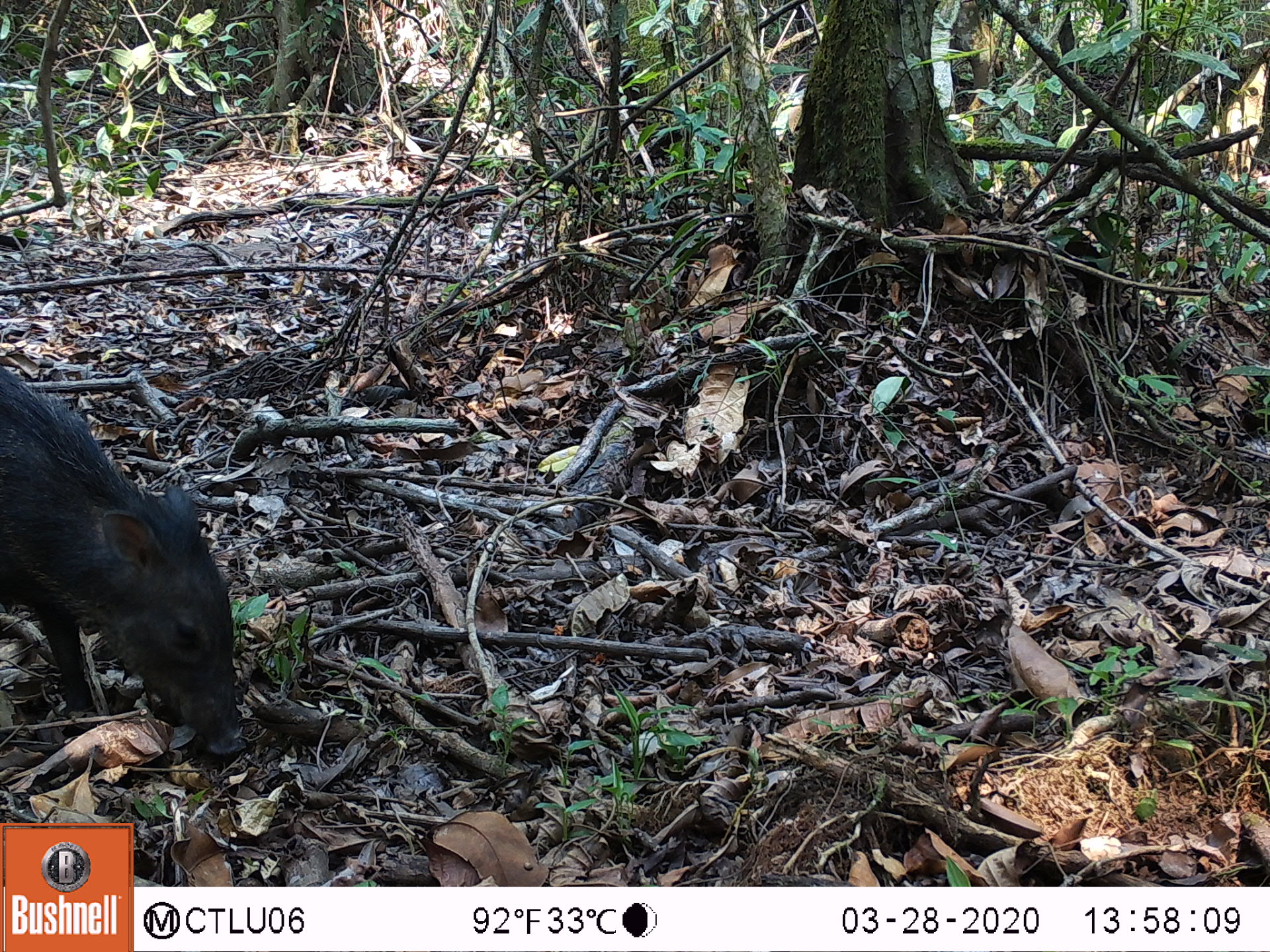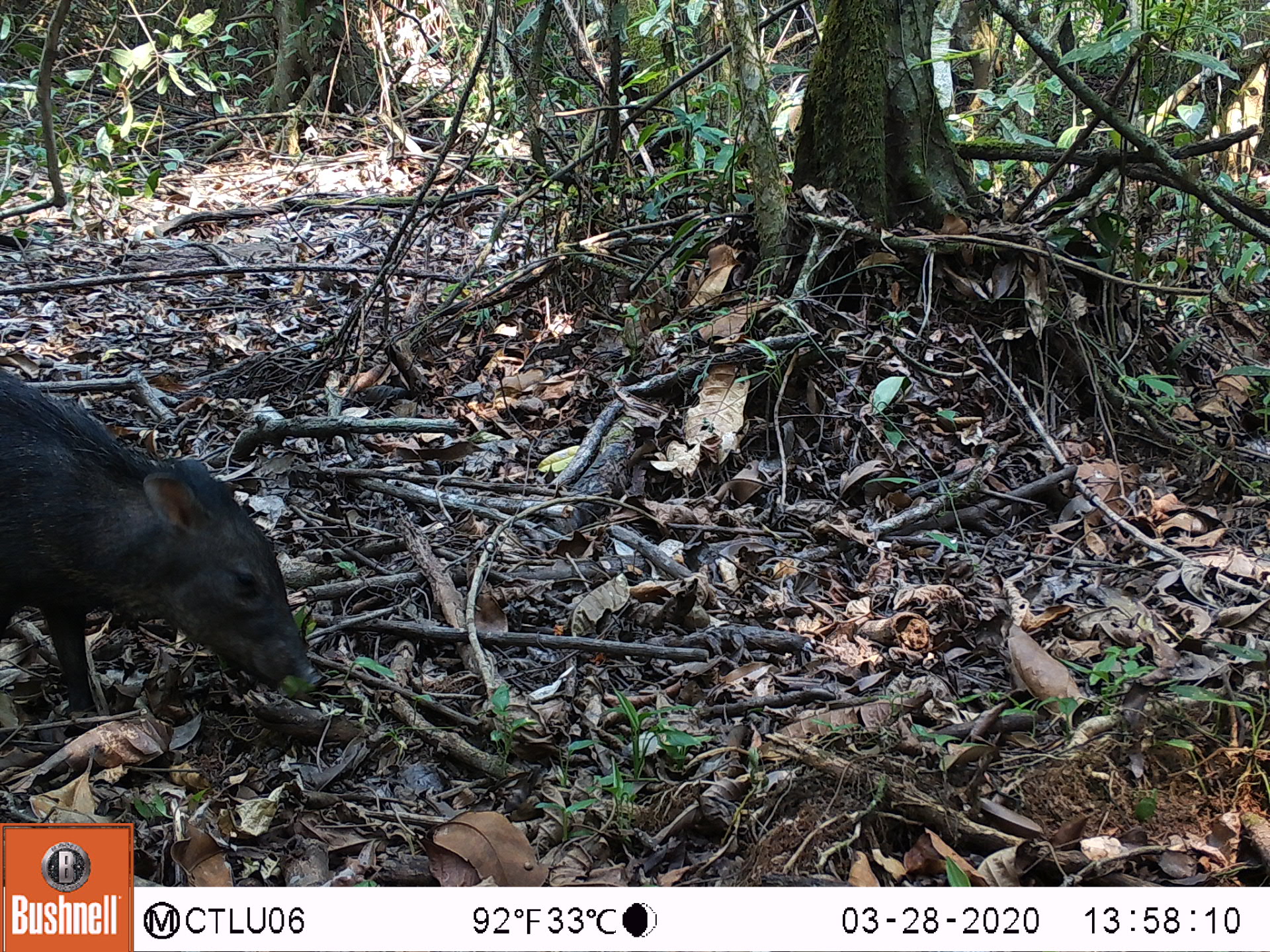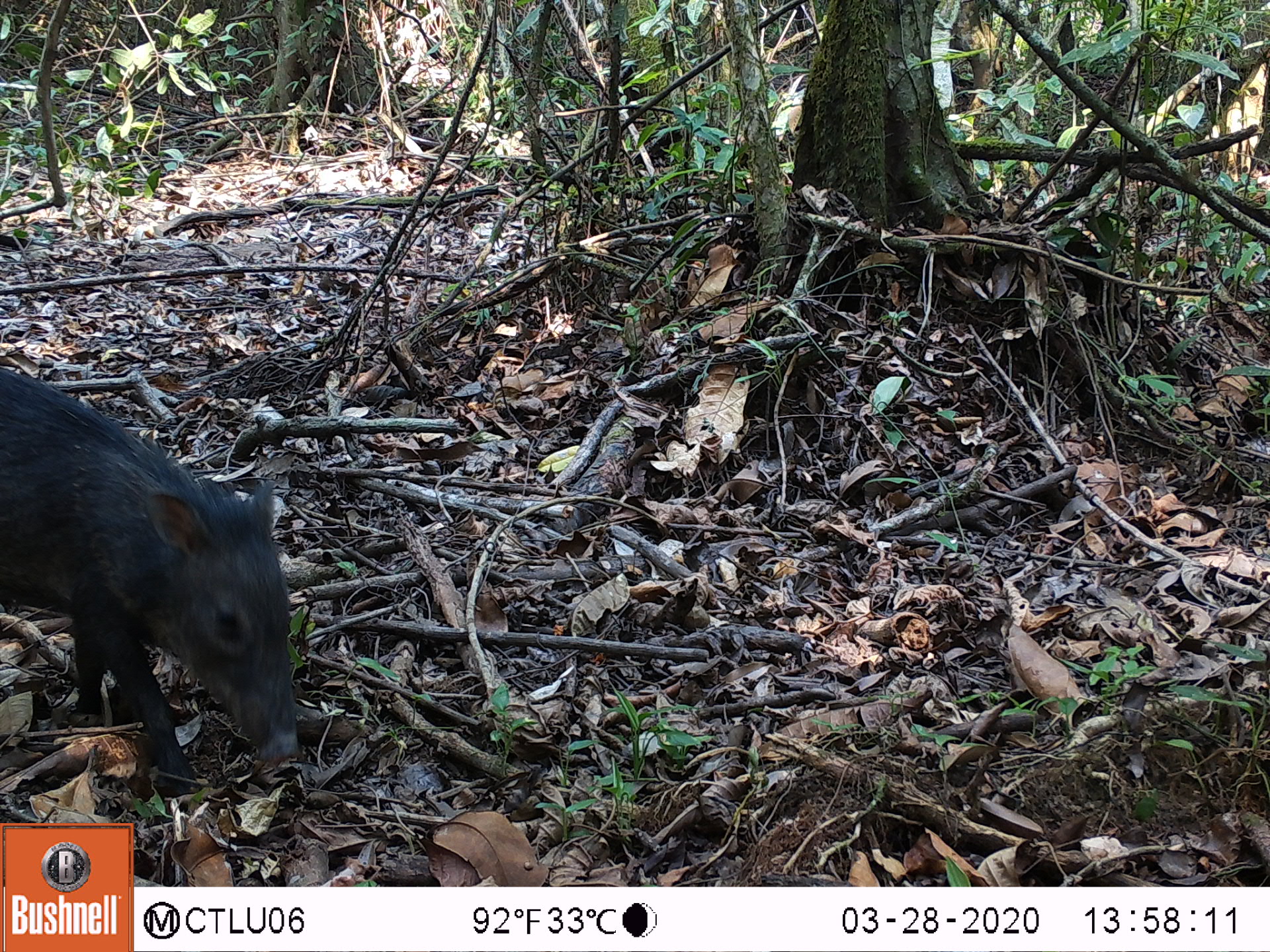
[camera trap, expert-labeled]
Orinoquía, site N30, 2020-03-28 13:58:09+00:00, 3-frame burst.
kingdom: Animalia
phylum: Chordata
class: Mammalia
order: Artiodactyla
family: Tayassuidae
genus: Pecari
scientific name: Pecari tajacu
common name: collared peccary